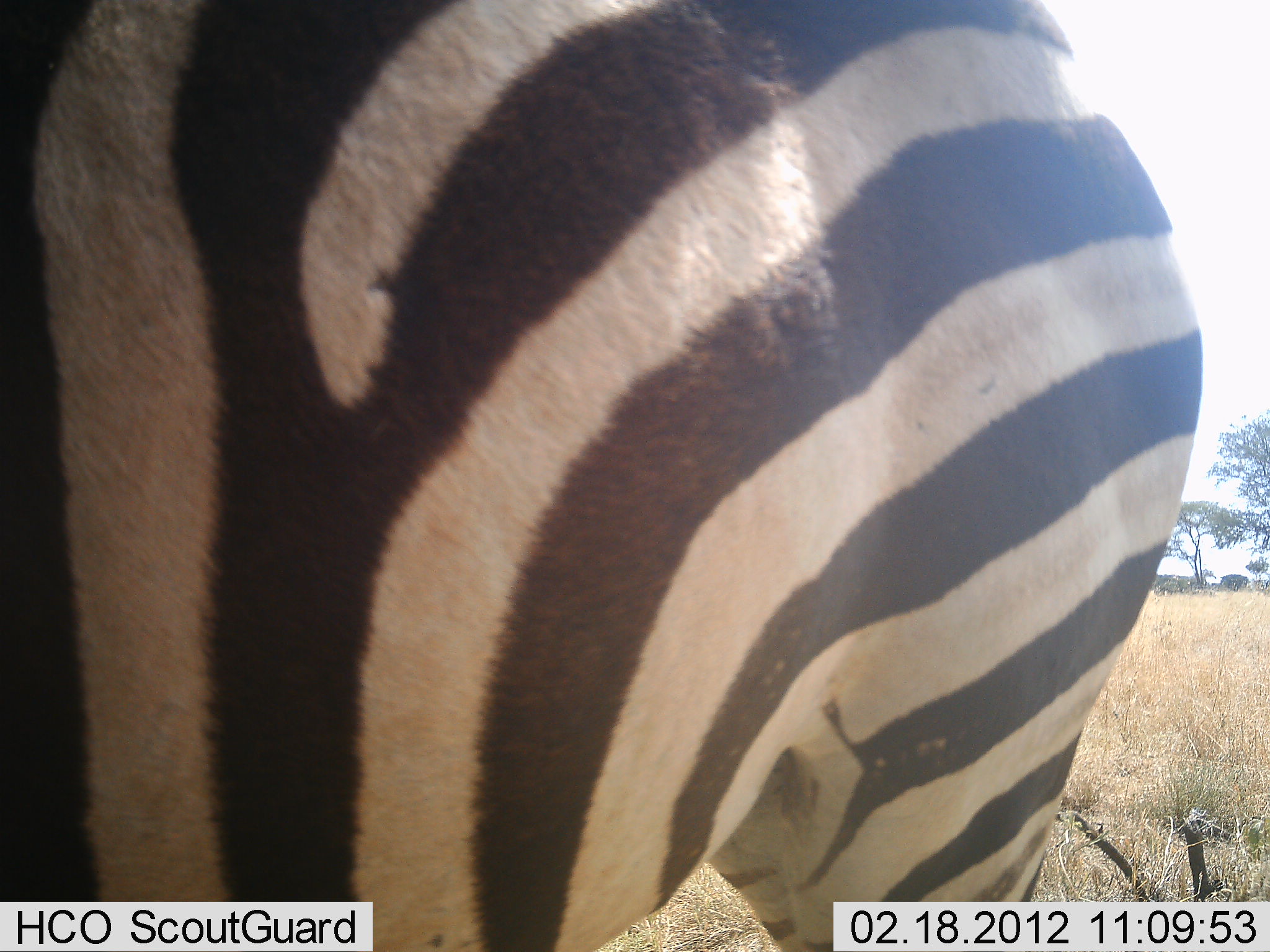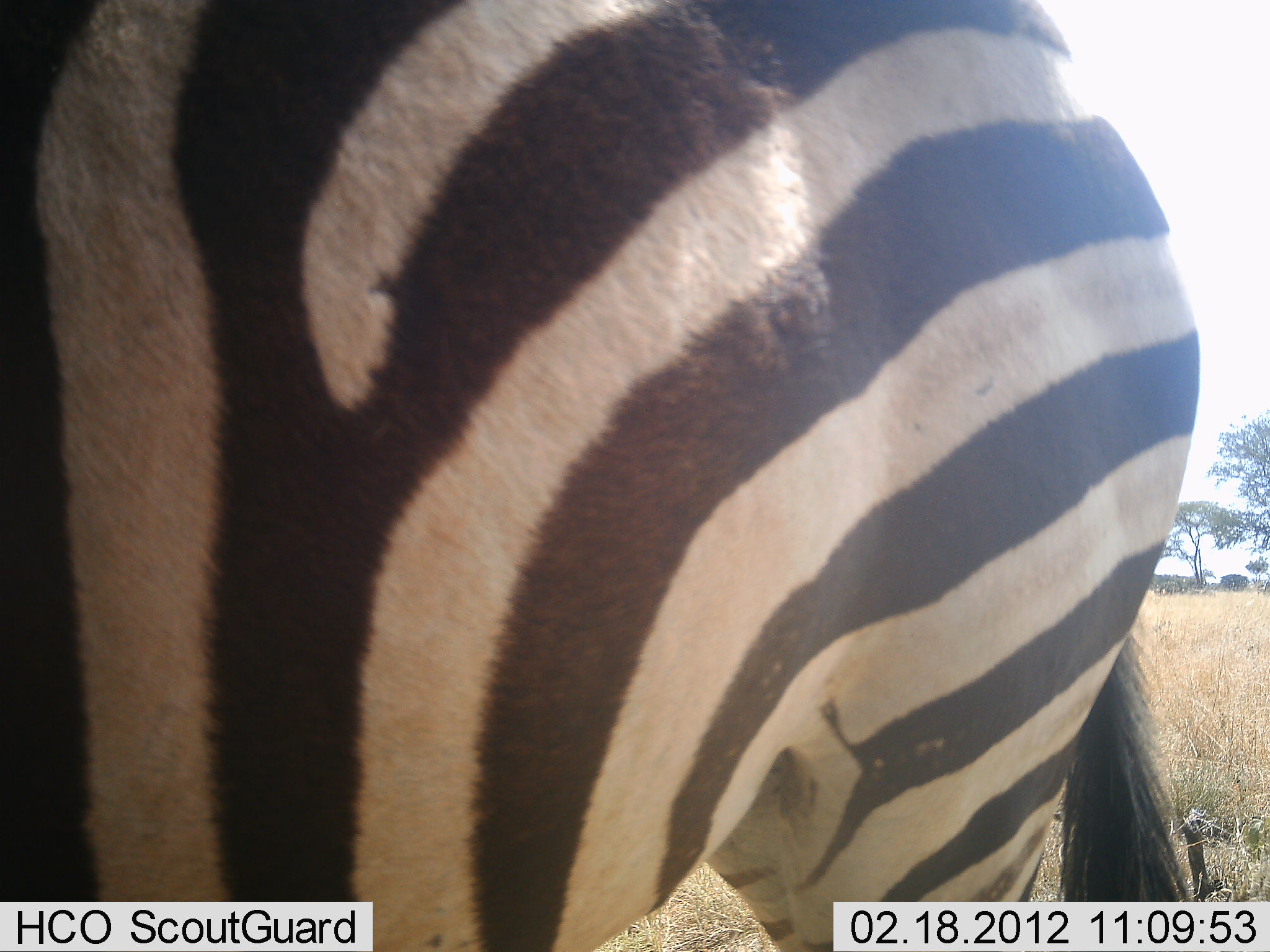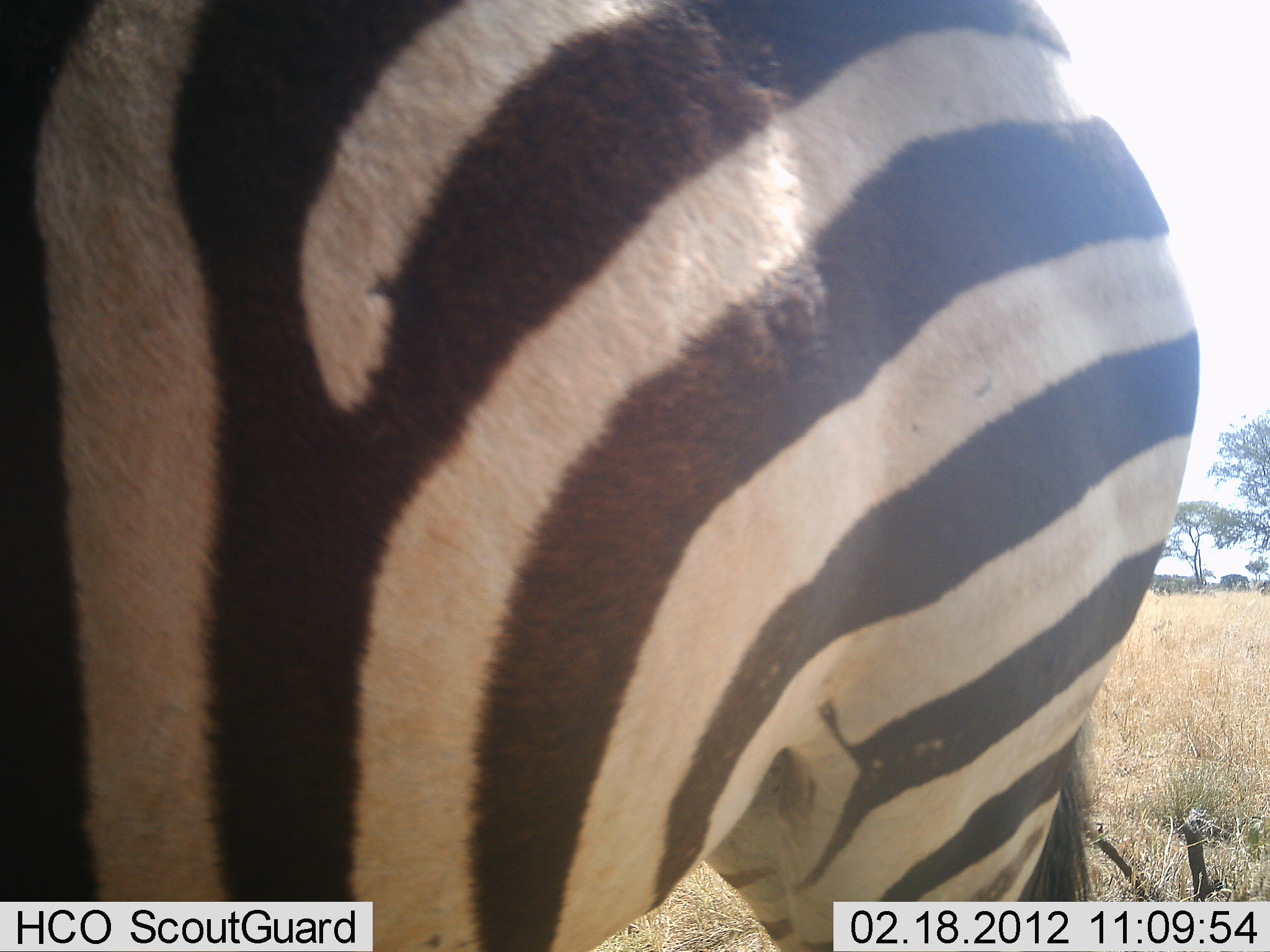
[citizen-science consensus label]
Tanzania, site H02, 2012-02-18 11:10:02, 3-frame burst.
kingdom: Animalia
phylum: Chordata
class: Mammalia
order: Perissodactyla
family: Equidae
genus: Equus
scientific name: Equus quagga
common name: plains zebra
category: zebra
Zebra (plains zebra) (Equus quagga), count 1. Behavior (volunteer vote fractions): standing 100%, resting 0%, moving 0%, interacting 0%. Young present (vote fraction): 0%. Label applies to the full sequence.